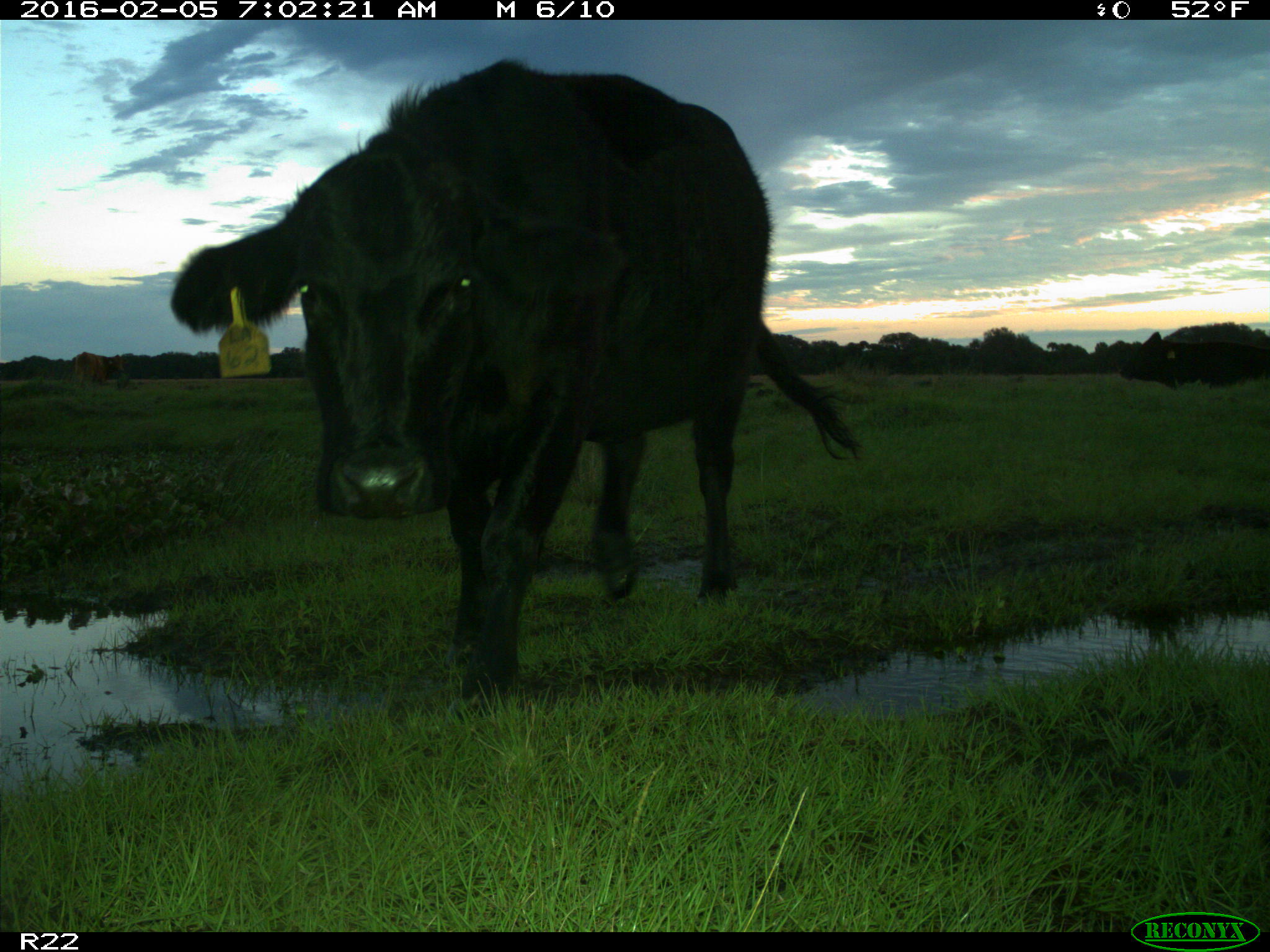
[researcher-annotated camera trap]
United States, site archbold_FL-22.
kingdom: Animalia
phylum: Chordata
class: Mammalia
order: Artiodactyla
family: Bovidae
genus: Bos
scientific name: Bos taurus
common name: domestic cow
Bos taurus (domestic cow).